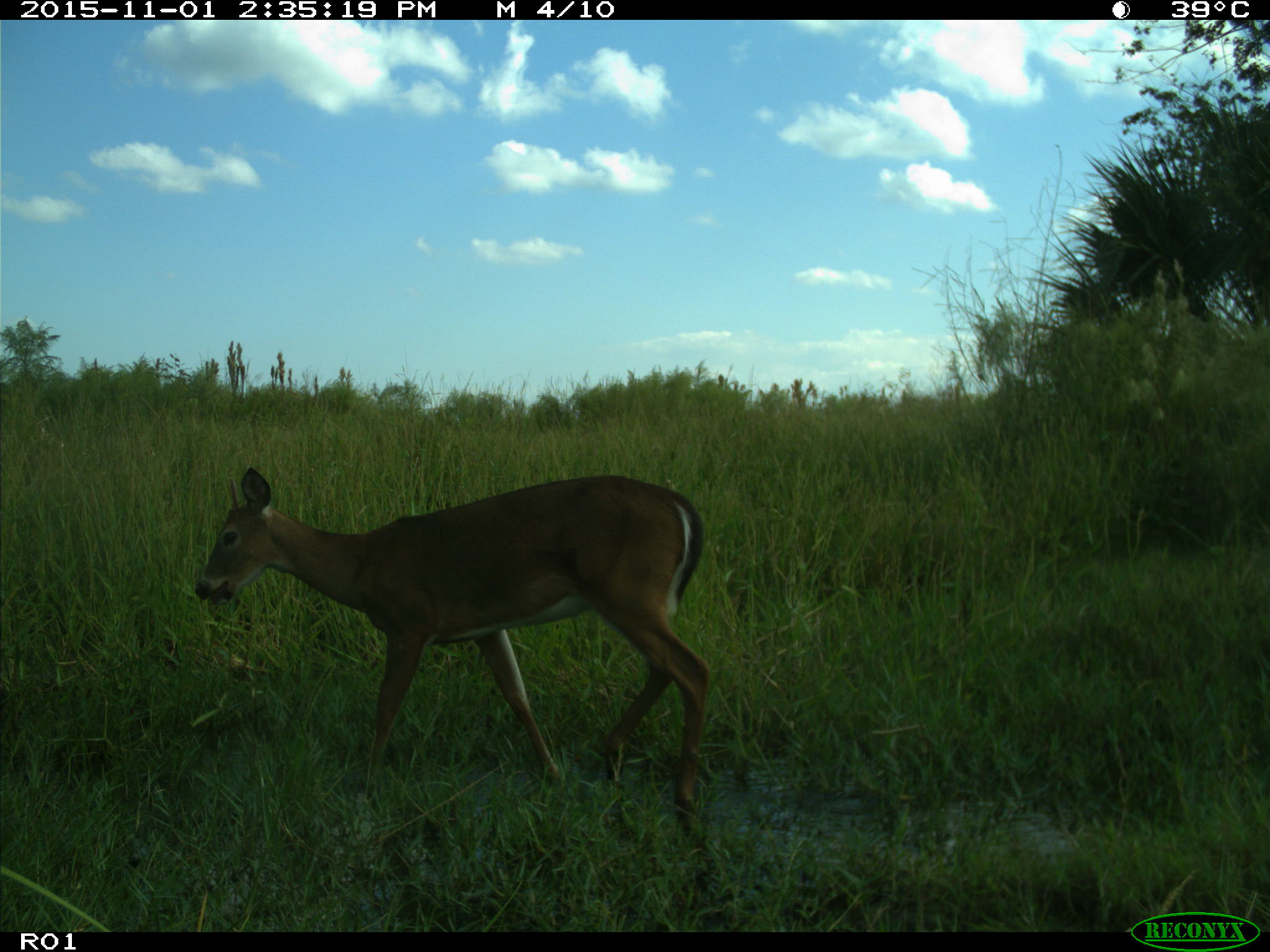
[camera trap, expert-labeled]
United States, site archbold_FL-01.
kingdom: Animalia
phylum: Chordata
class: Mammalia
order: Artiodactyla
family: Cervidae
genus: Odocoileus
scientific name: Odocoileus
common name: deer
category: unidentified deer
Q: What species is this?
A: Unidentified deer (deer) (Odocoileus).